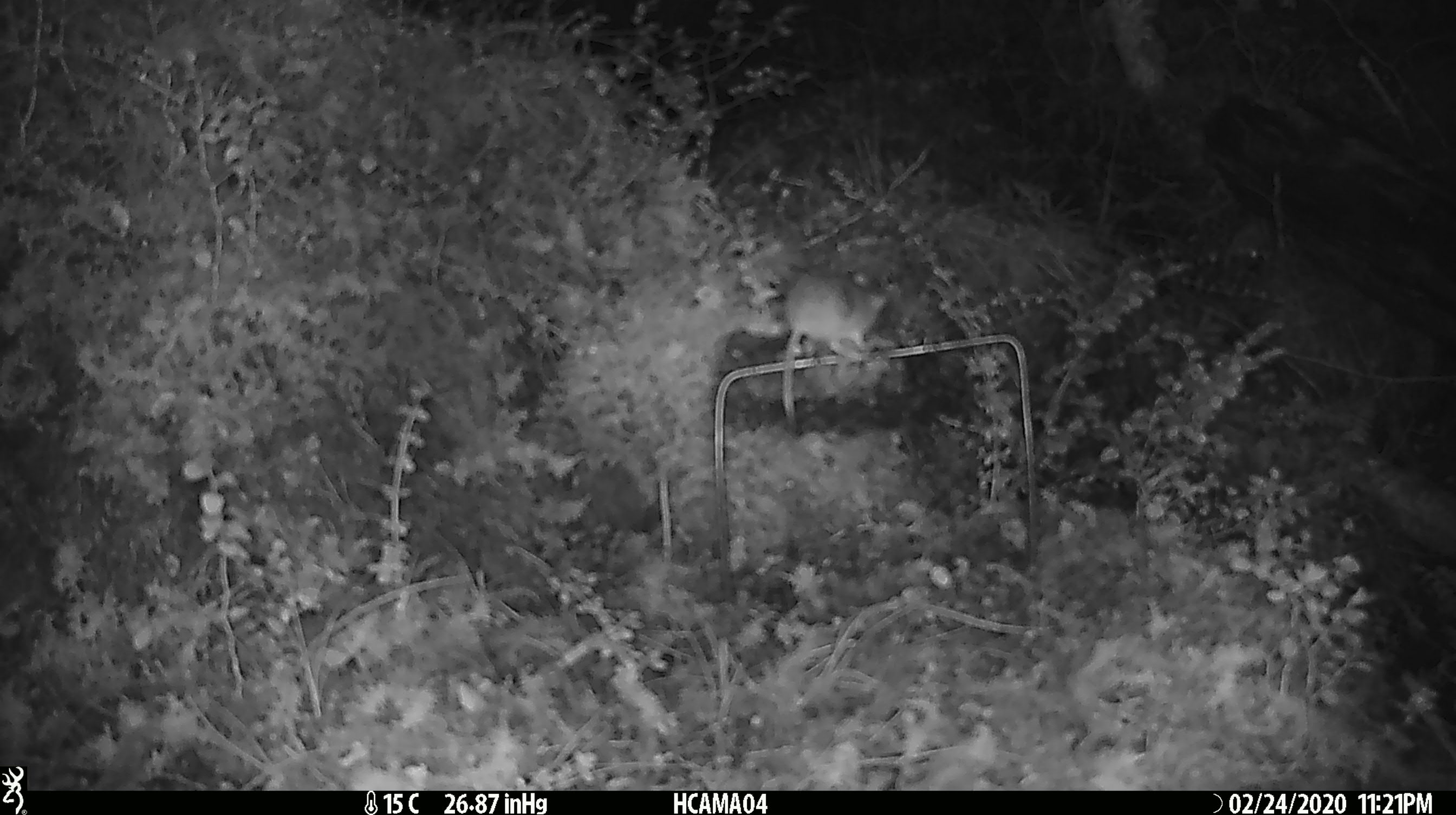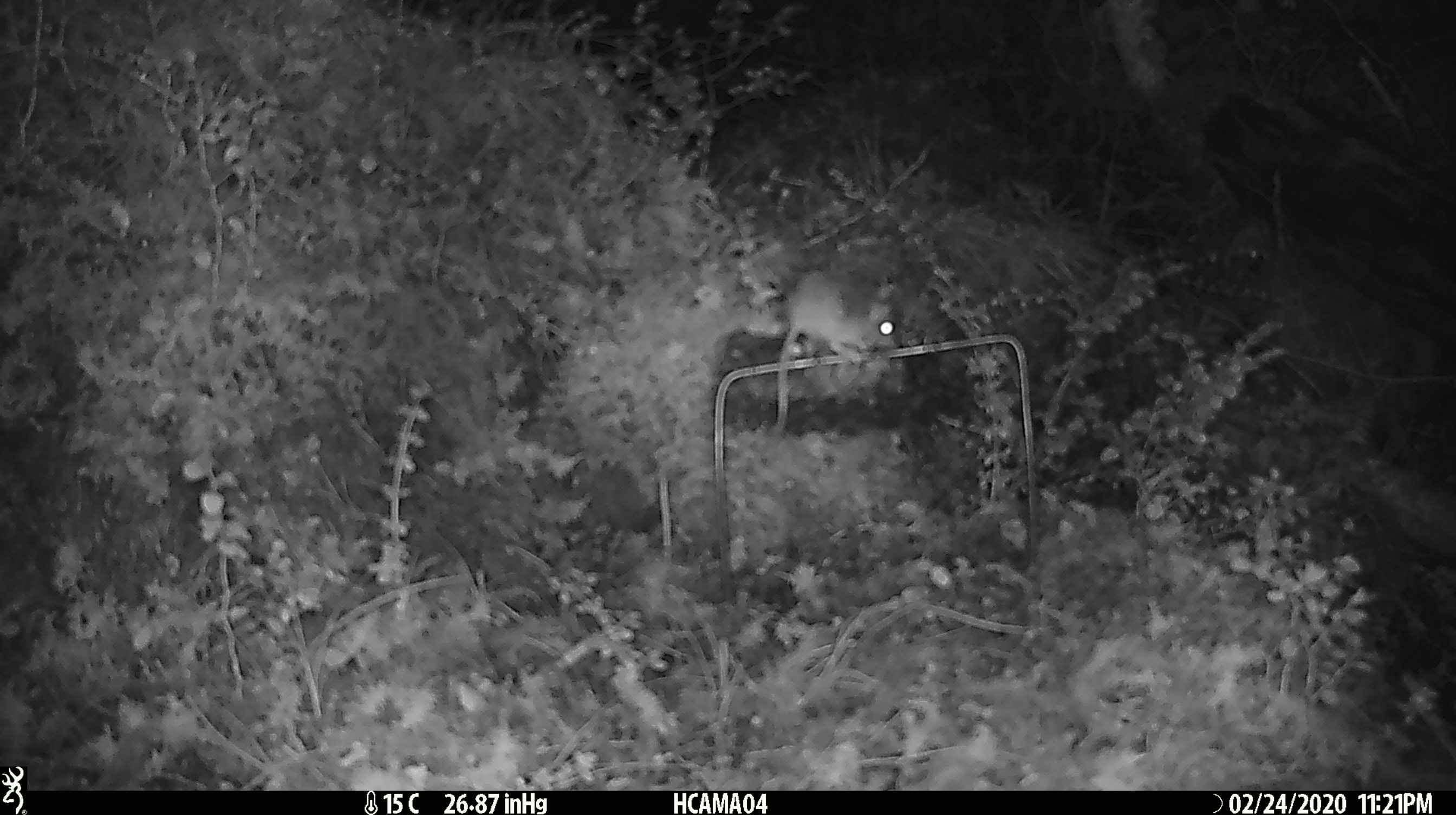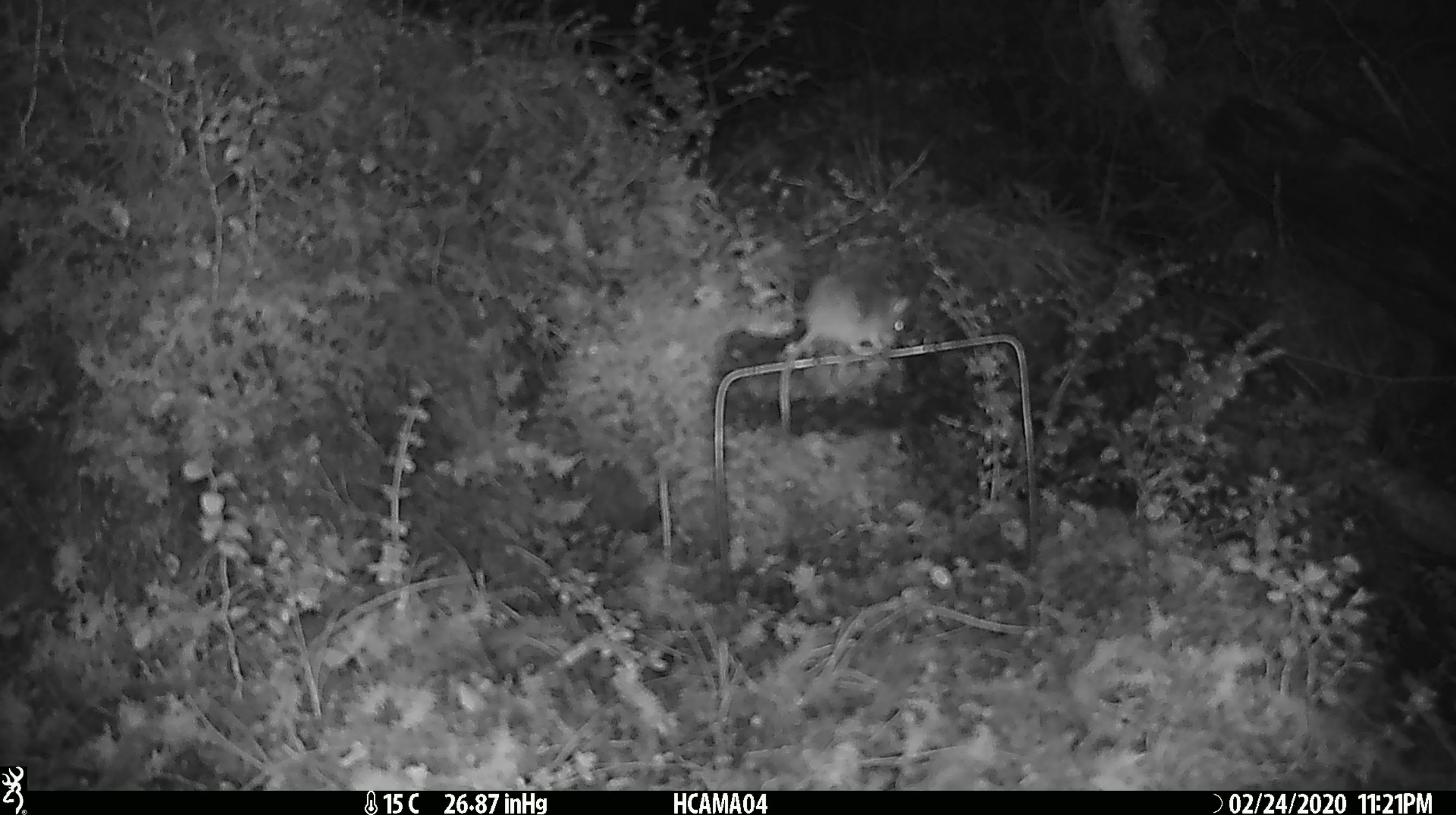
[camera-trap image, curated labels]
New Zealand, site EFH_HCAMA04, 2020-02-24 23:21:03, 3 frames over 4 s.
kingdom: Animalia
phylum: Chordata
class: Mammalia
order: Rodentia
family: Muridae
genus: Mus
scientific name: Mus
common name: mouse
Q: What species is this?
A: Mouse (Mus).